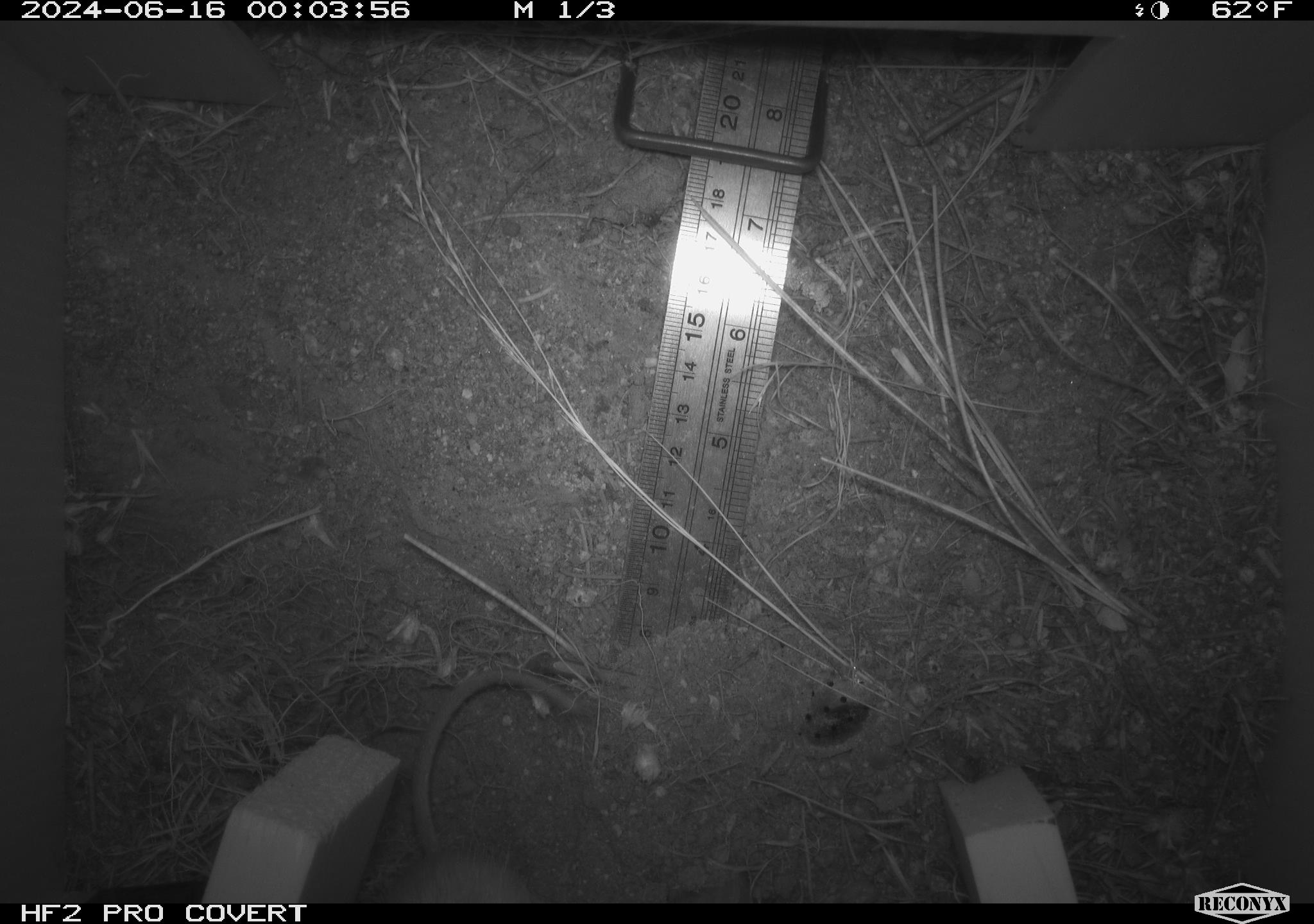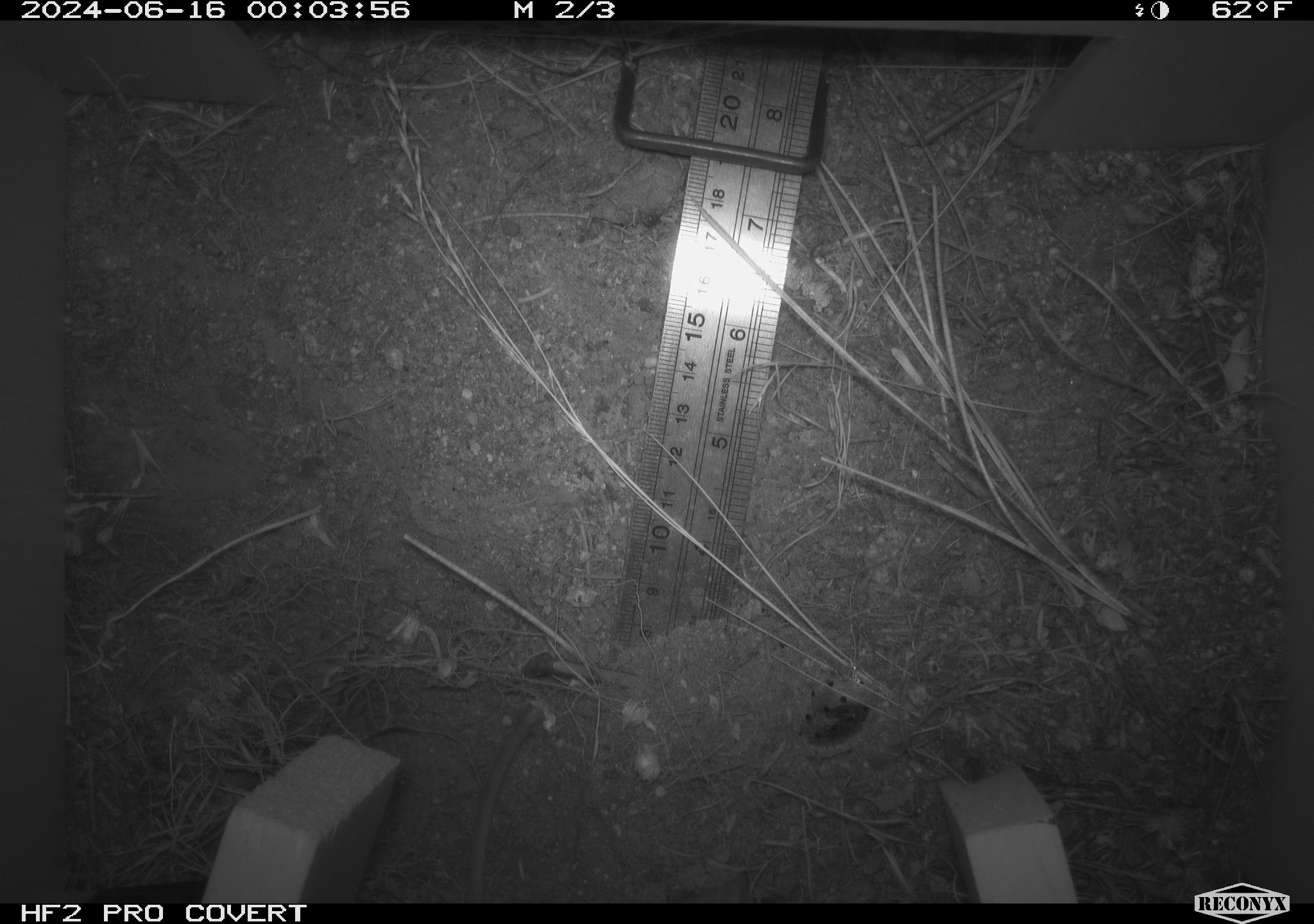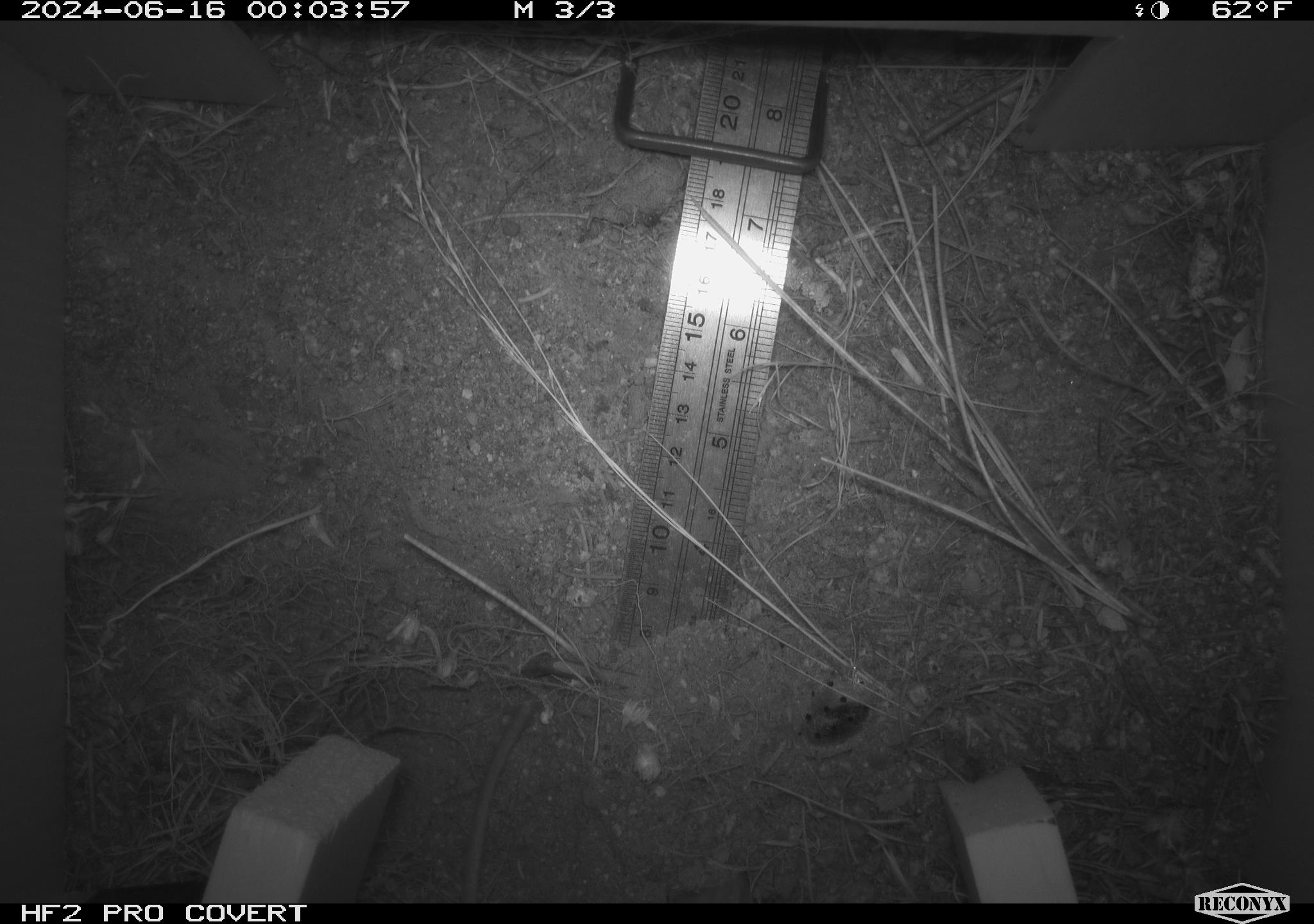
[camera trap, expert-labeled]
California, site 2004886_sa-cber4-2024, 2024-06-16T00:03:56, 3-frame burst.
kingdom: Animalia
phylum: Chordata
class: Mammalia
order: Rodentia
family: Heteromyidae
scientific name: Heteromyidae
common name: kangaroo rats and pocket mice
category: heteromyidae family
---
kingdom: Animalia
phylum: Chordata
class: Mammalia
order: Rodentia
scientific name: Rodentia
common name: mouse species